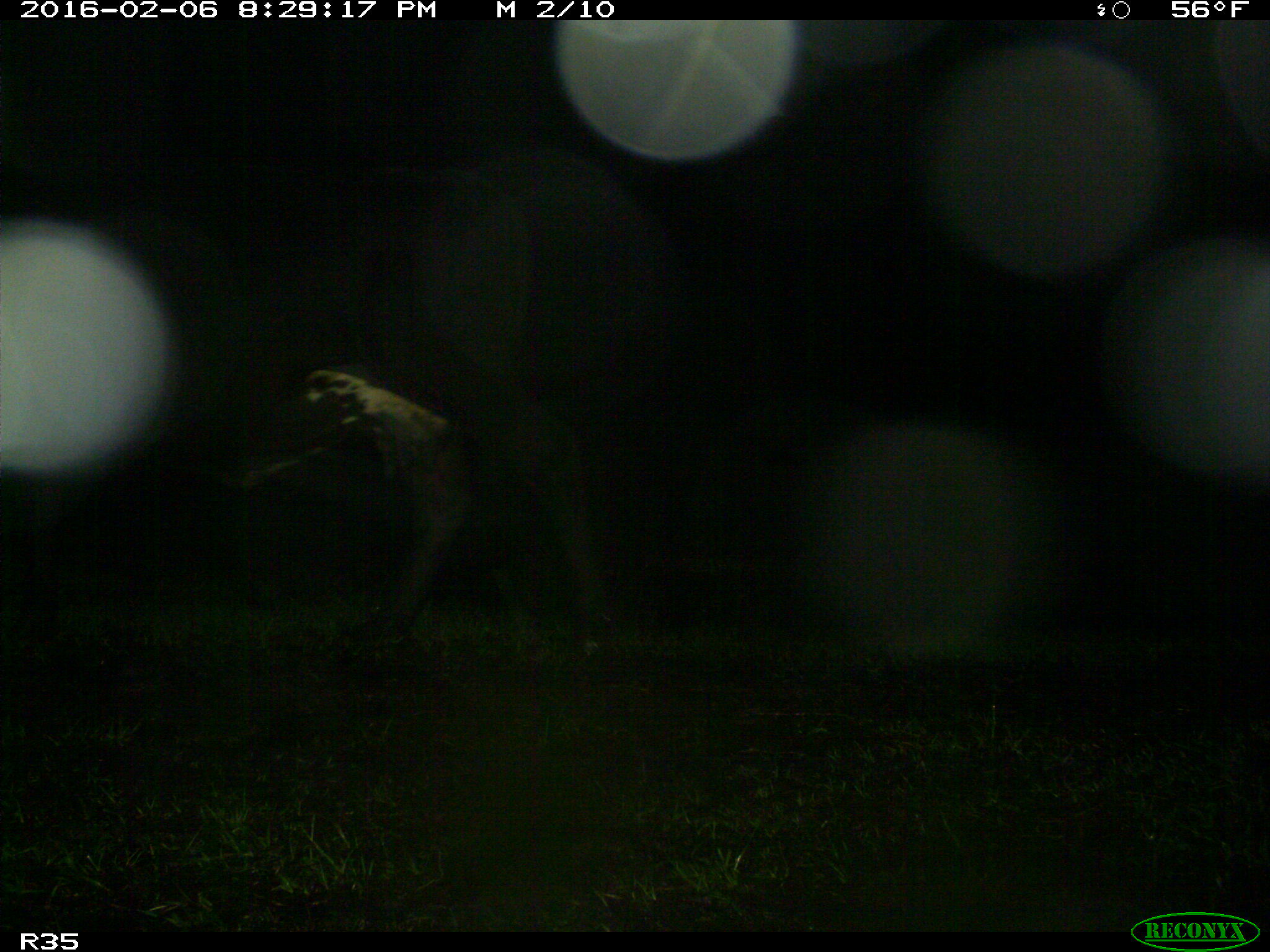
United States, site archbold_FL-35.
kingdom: Animalia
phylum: Chordata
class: Mammalia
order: Artiodactyla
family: Bovidae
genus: Bos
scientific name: Bos taurus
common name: domestic cow